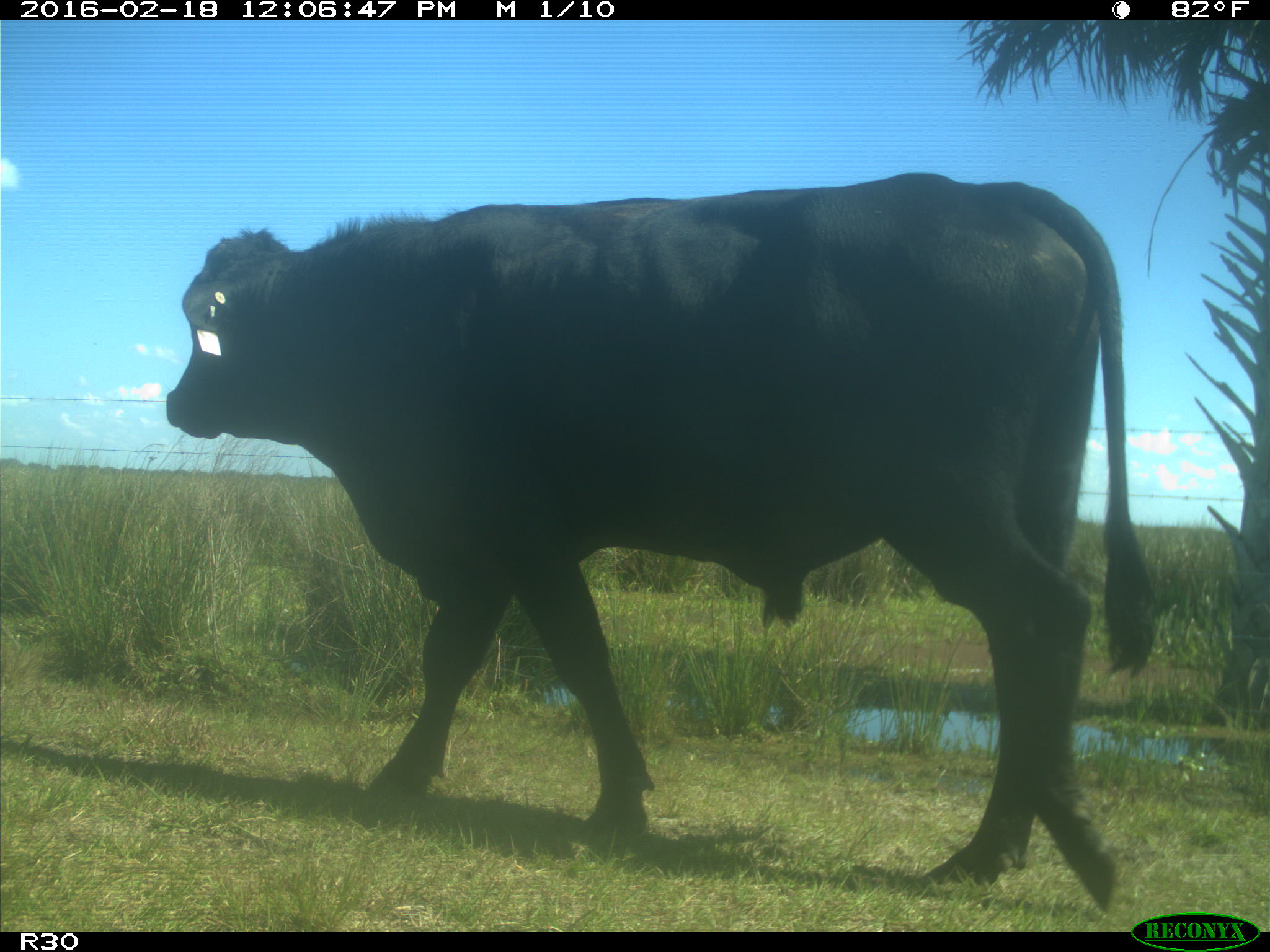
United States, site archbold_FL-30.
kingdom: Animalia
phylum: Chordata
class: Mammalia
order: Artiodactyla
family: Bovidae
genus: Bos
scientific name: Bos taurus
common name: domestic cow